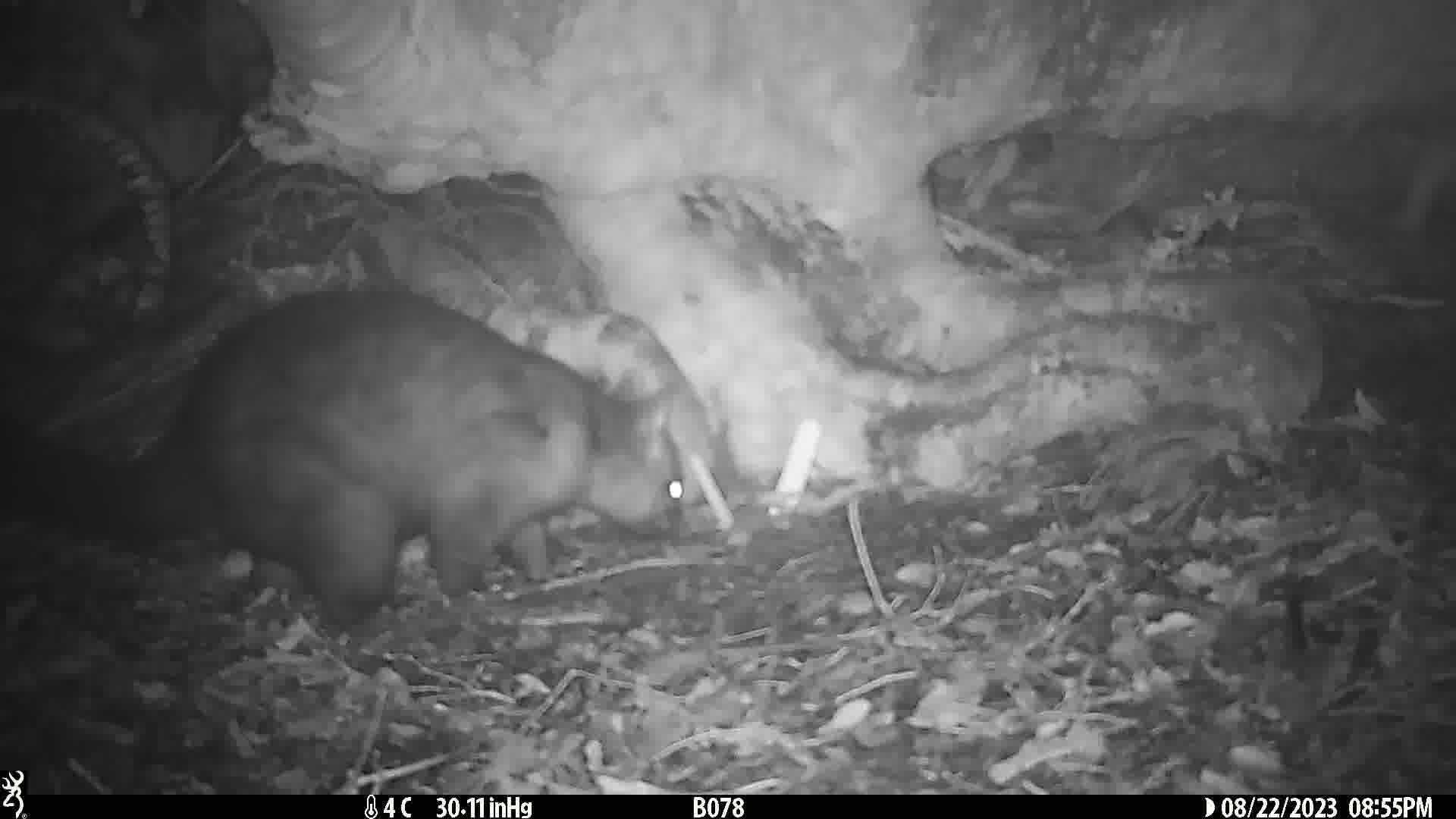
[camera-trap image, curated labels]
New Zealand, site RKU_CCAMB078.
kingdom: Animalia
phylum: Chordata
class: Mammalia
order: Diprotodontia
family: Phalangeridae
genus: Trichosurus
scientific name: Trichosurus vulpecula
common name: common brushtail possum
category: possum